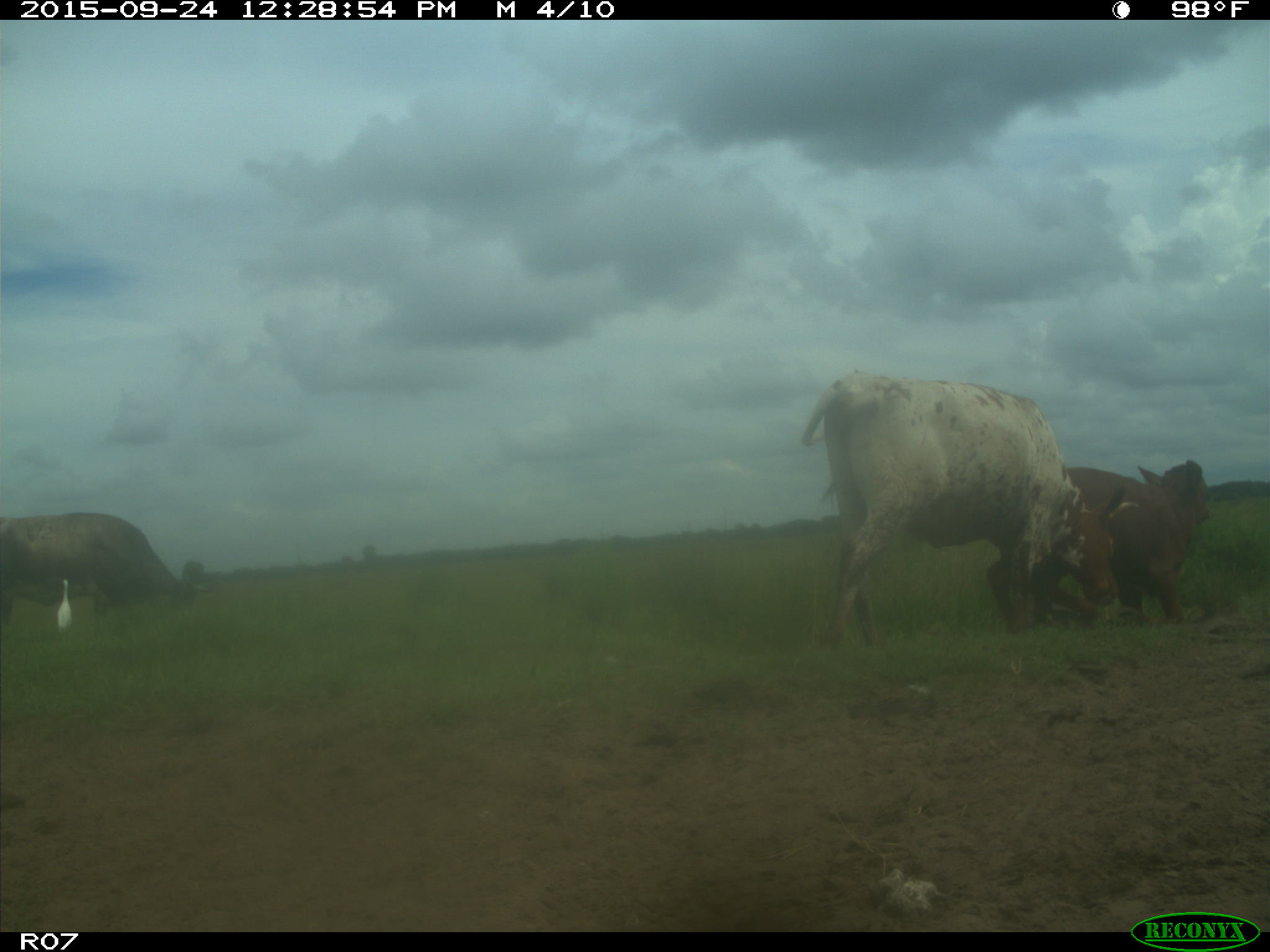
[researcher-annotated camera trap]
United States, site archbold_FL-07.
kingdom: Animalia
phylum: Chordata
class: Mammalia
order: Artiodactyla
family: Bovidae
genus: Bos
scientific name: Bos taurus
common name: domestic cow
Bos taurus (domestic cow).